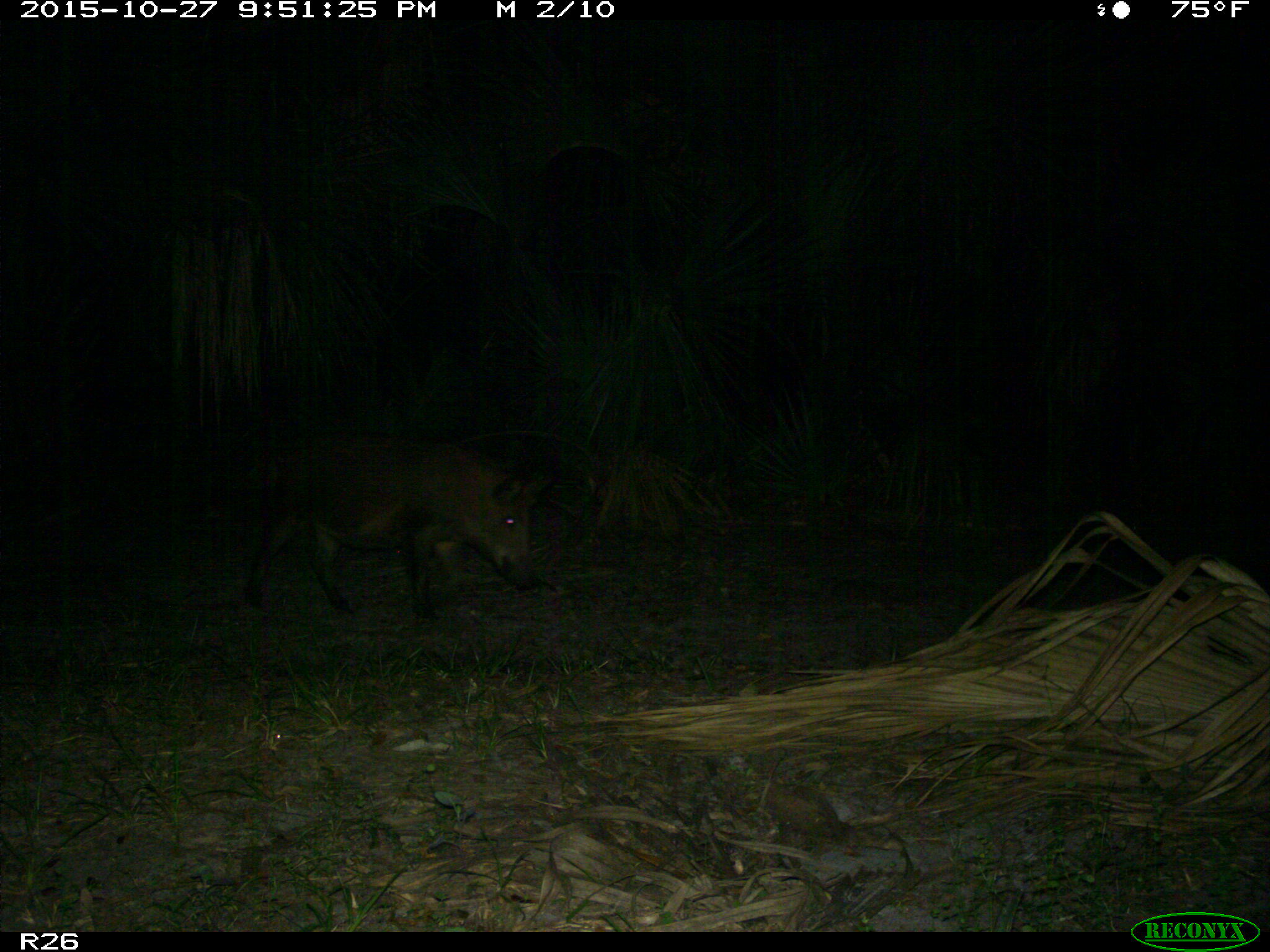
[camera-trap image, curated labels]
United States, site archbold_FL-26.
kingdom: Animalia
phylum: Chordata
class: Mammalia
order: Artiodactyla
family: Suidae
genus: Sus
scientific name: Sus scrofa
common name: wild boar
Sus scrofa (wild boar).